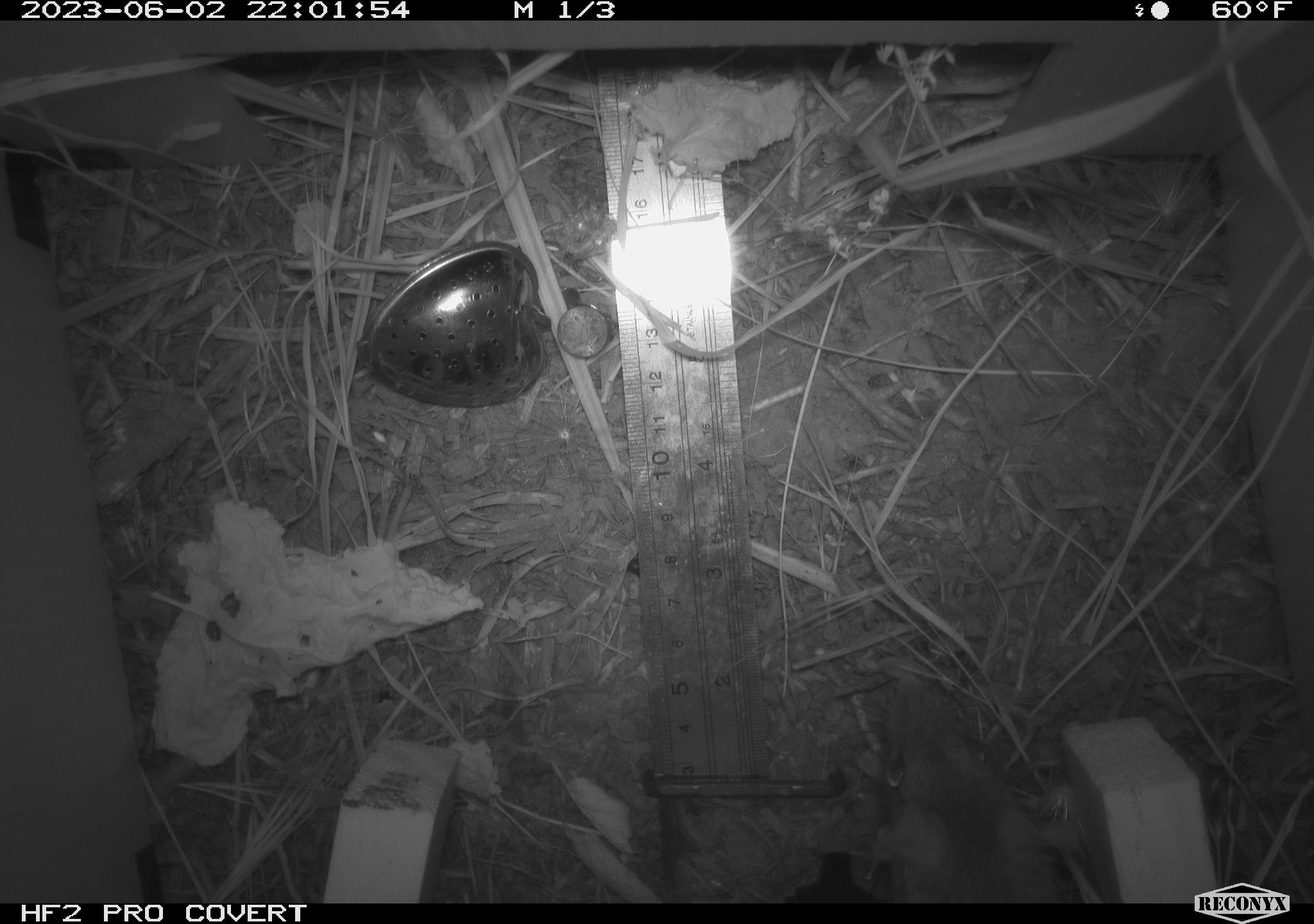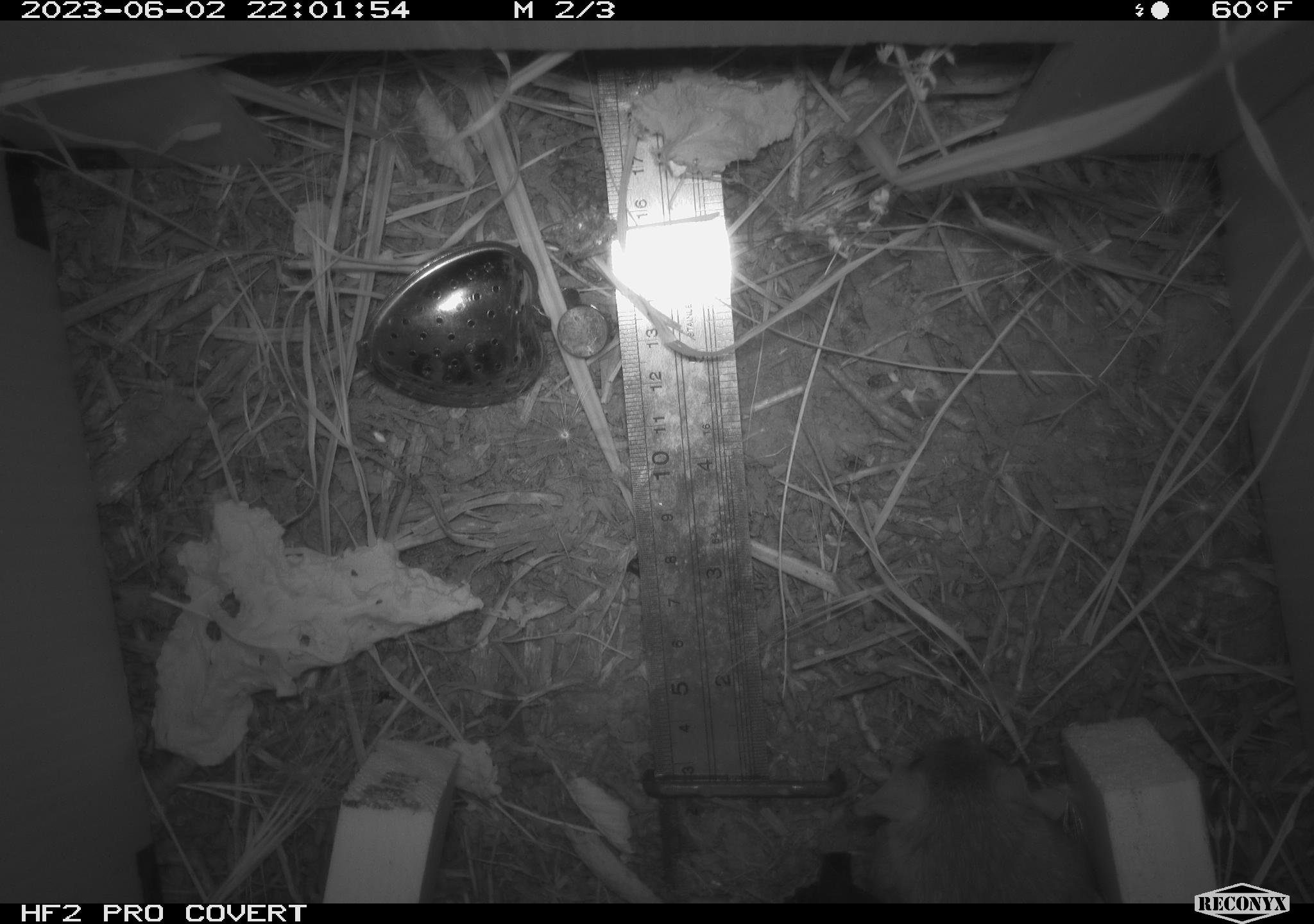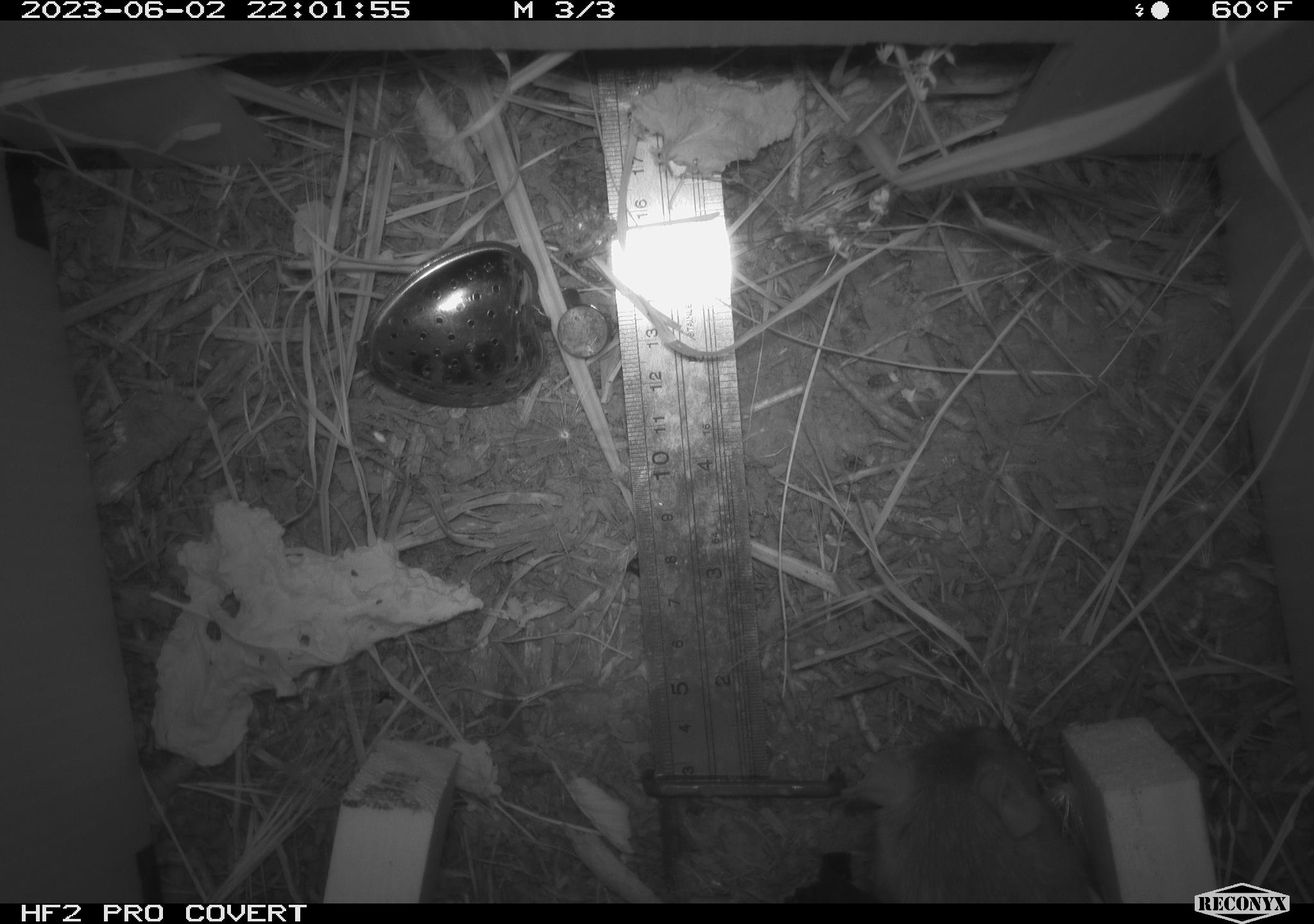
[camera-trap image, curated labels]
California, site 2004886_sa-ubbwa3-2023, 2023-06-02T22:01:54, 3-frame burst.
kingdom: Animalia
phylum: Chordata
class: Mammalia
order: Rodentia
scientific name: Rodentia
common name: mouse species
Mouse species (Rodentia).